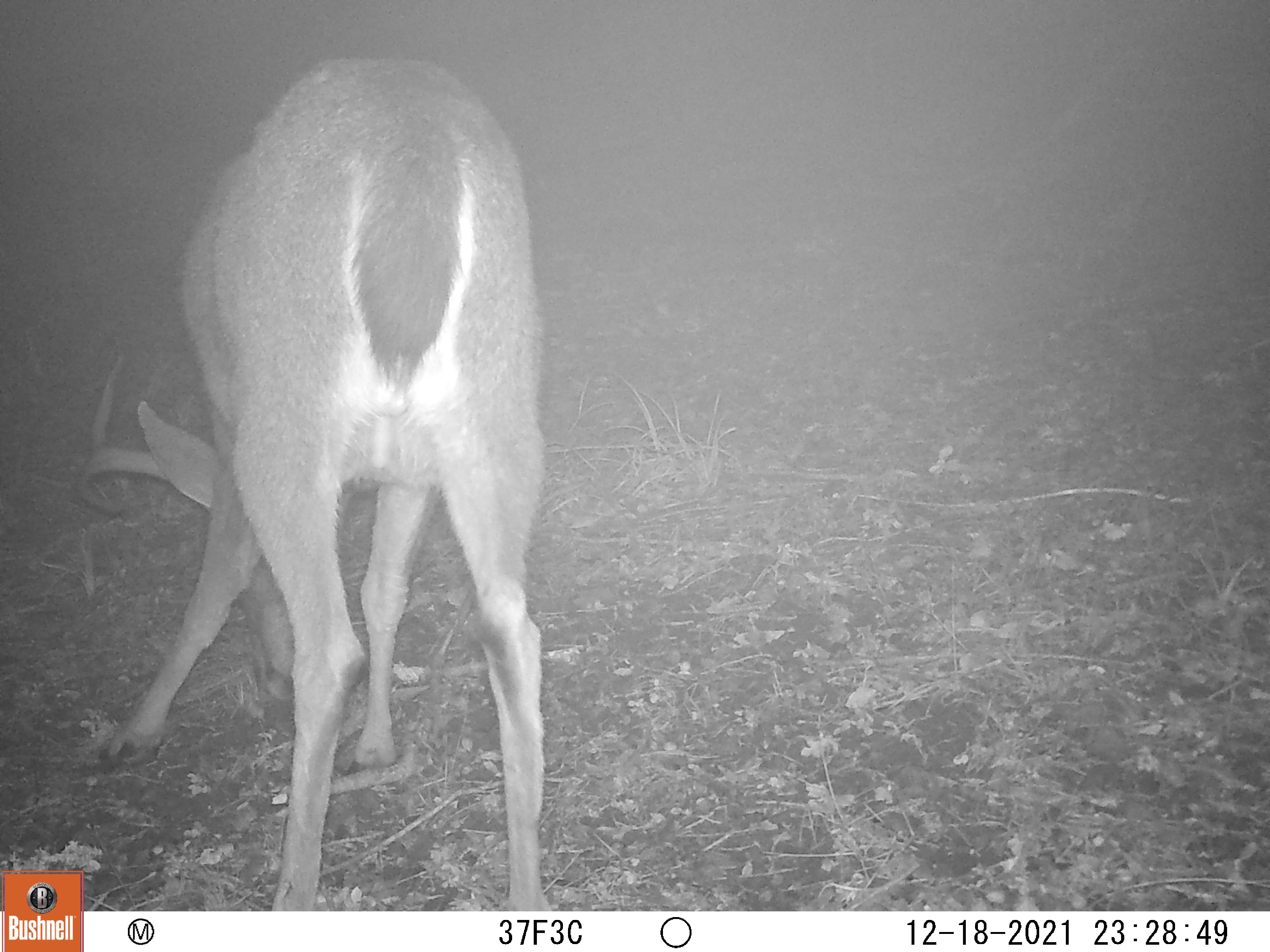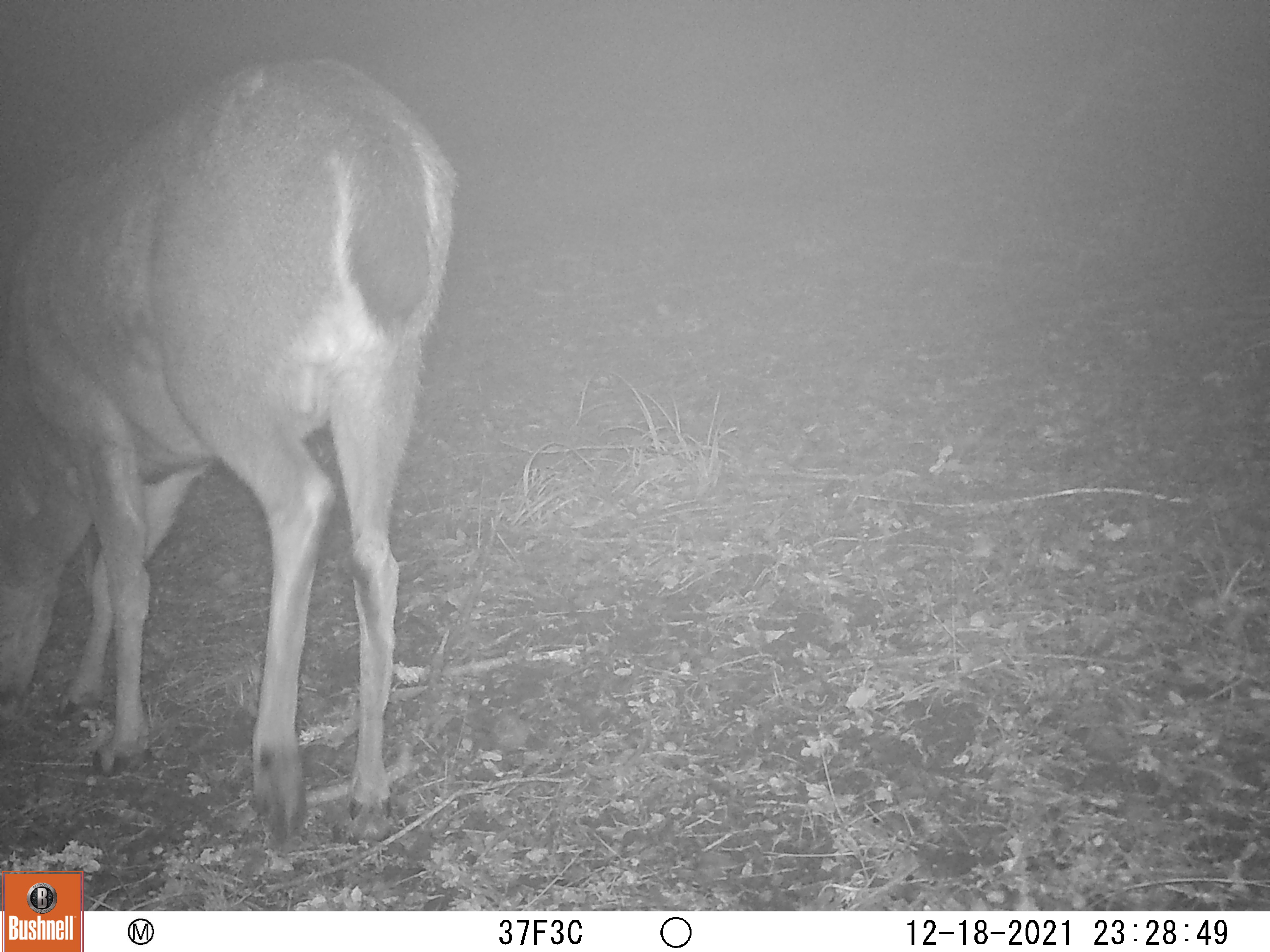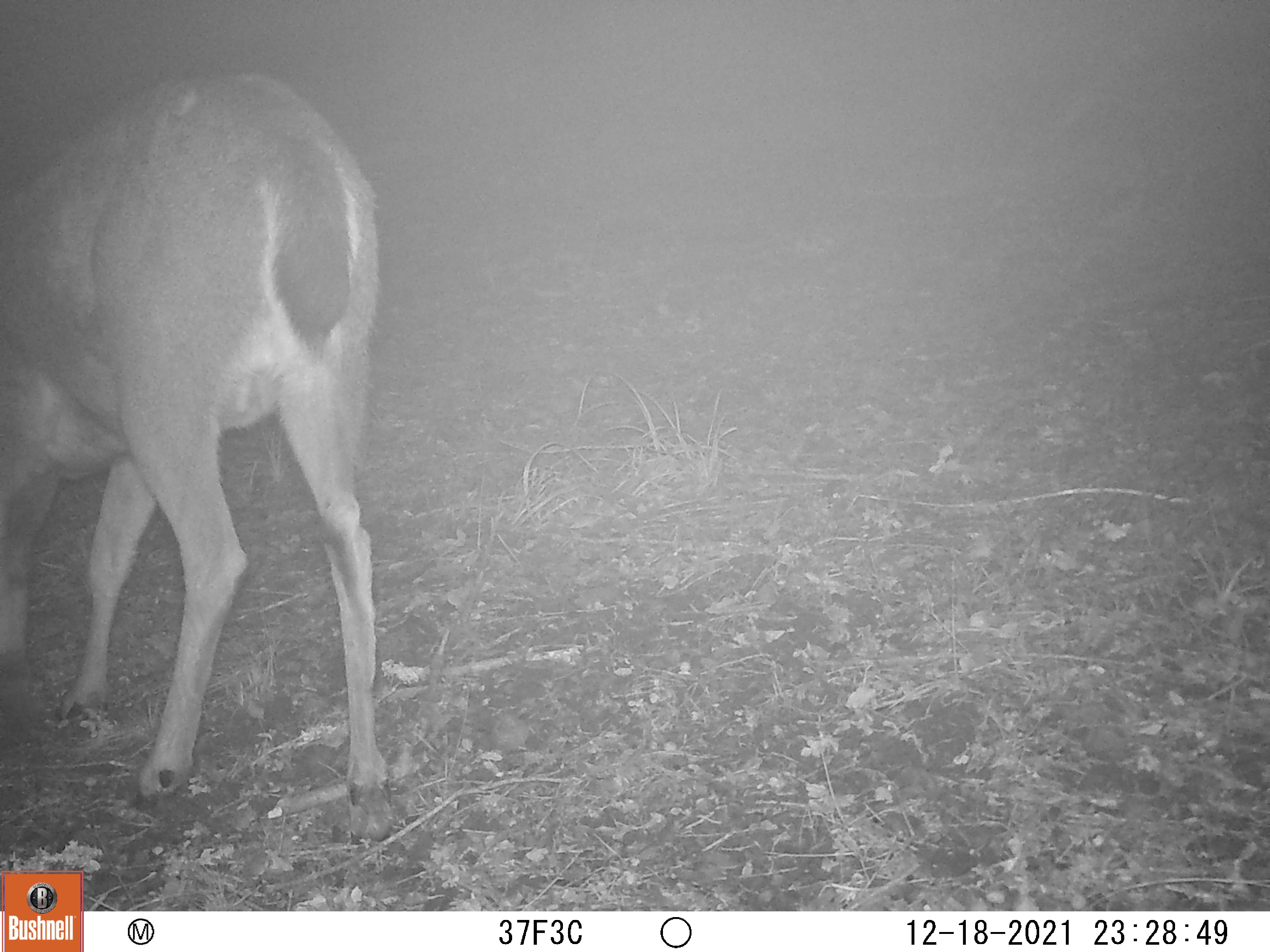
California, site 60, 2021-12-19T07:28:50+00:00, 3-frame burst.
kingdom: Animalia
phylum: Chordata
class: Mammalia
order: Artiodactyla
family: Cervidae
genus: Odocoileus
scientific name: Odocoileus hemionus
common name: mule deer